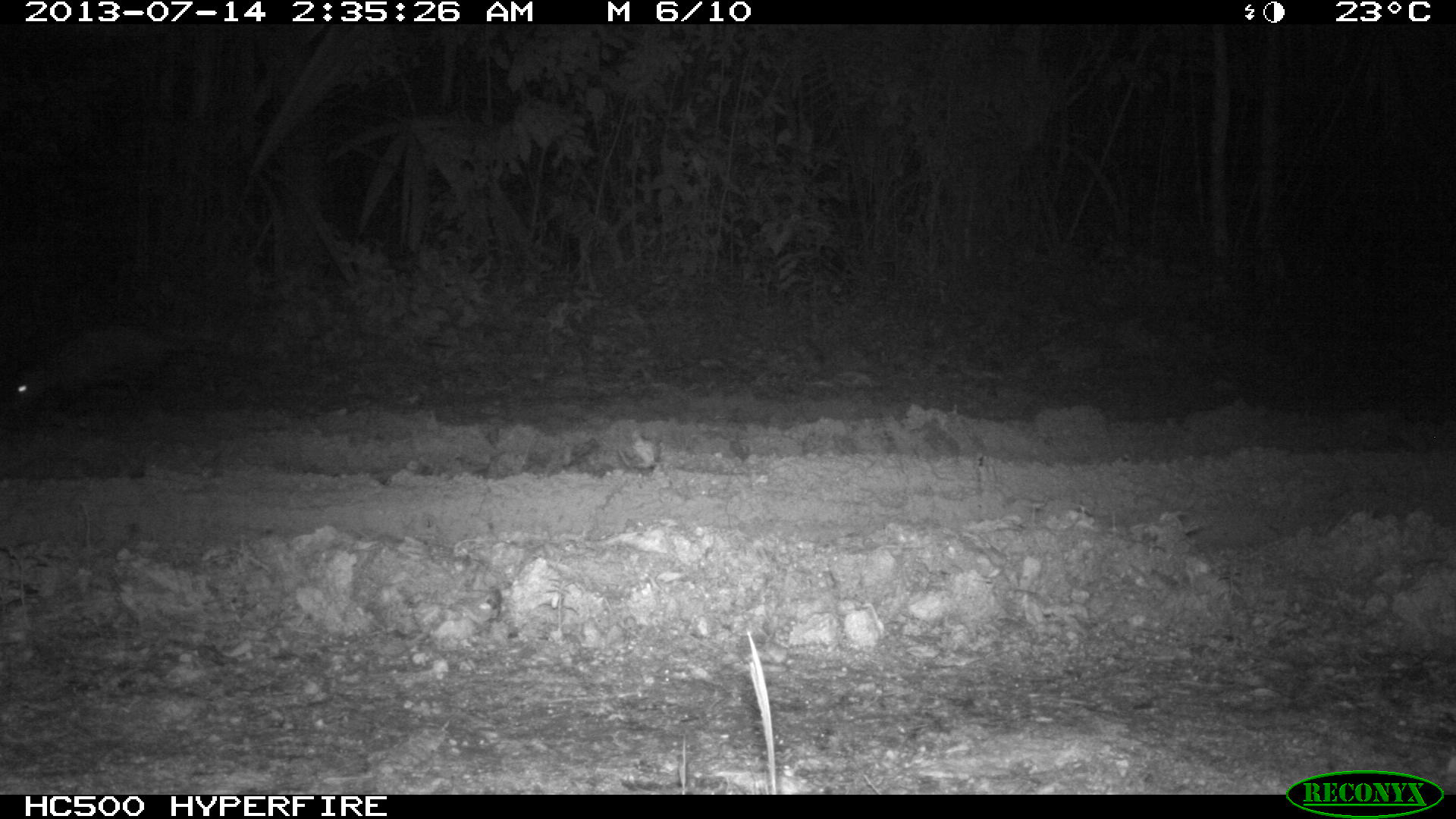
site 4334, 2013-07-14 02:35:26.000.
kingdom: Animalia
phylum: Chordata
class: Mammalia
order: Didelphimorphia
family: Didelphidae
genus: Didelphis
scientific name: Didelphis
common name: american opossums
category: didelphis sp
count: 1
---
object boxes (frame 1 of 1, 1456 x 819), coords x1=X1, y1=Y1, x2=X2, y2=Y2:
didelphis sp: x1=12, y1=325, x2=173, y2=418